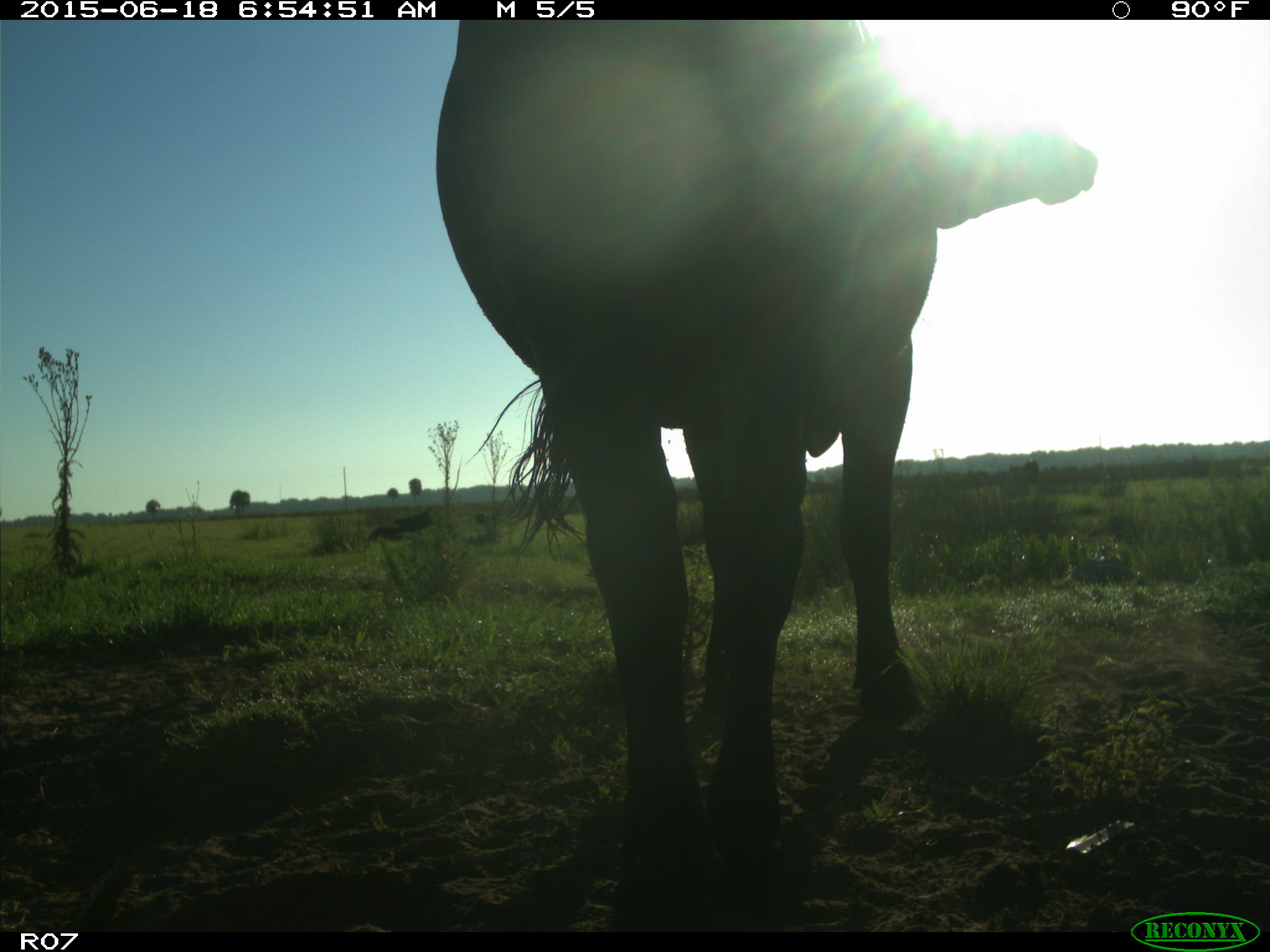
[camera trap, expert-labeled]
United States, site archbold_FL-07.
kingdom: Animalia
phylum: Chordata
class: Mammalia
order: Artiodactyla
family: Bovidae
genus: Bos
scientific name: Bos taurus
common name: domestic cow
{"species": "Bos taurus (domestic cow)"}